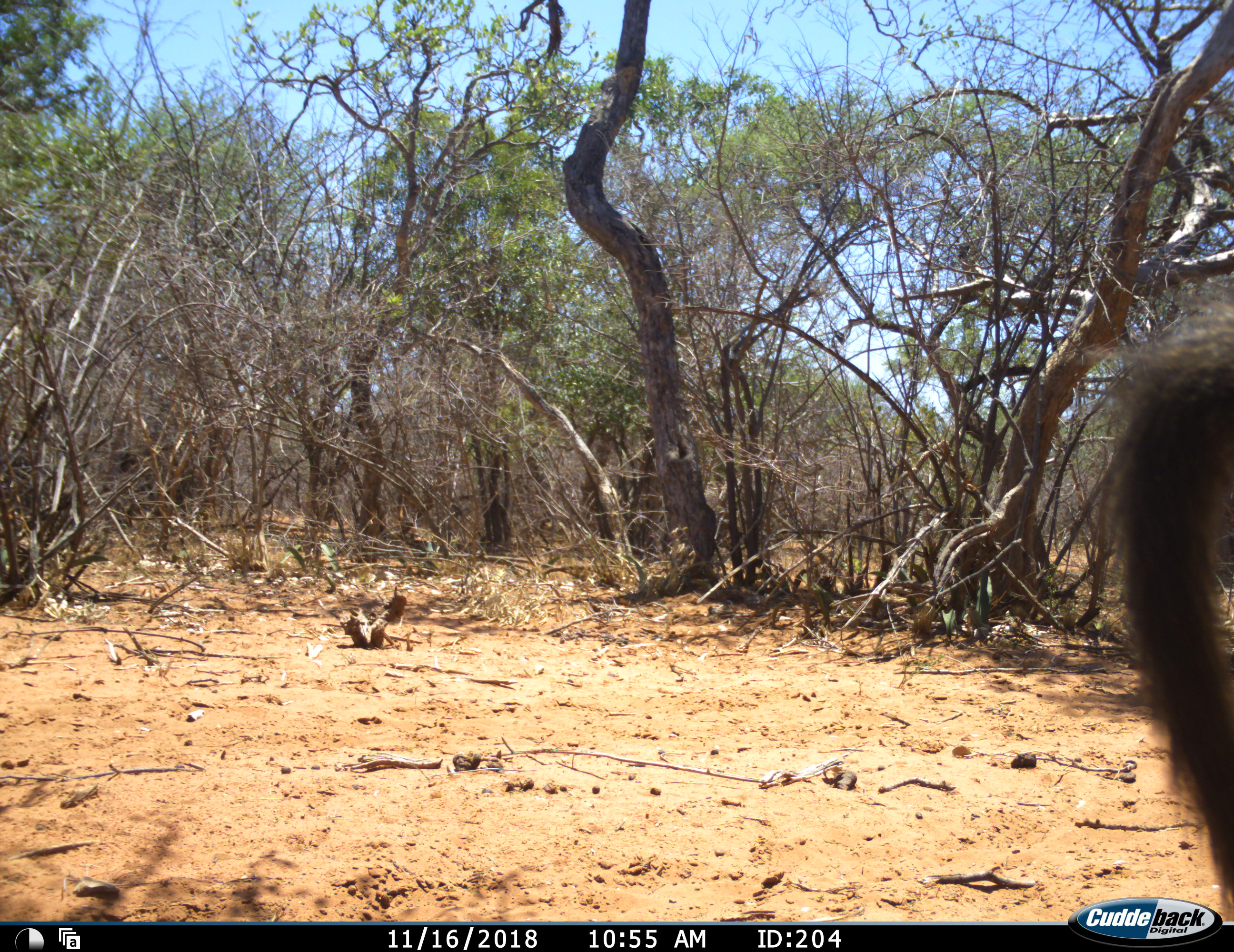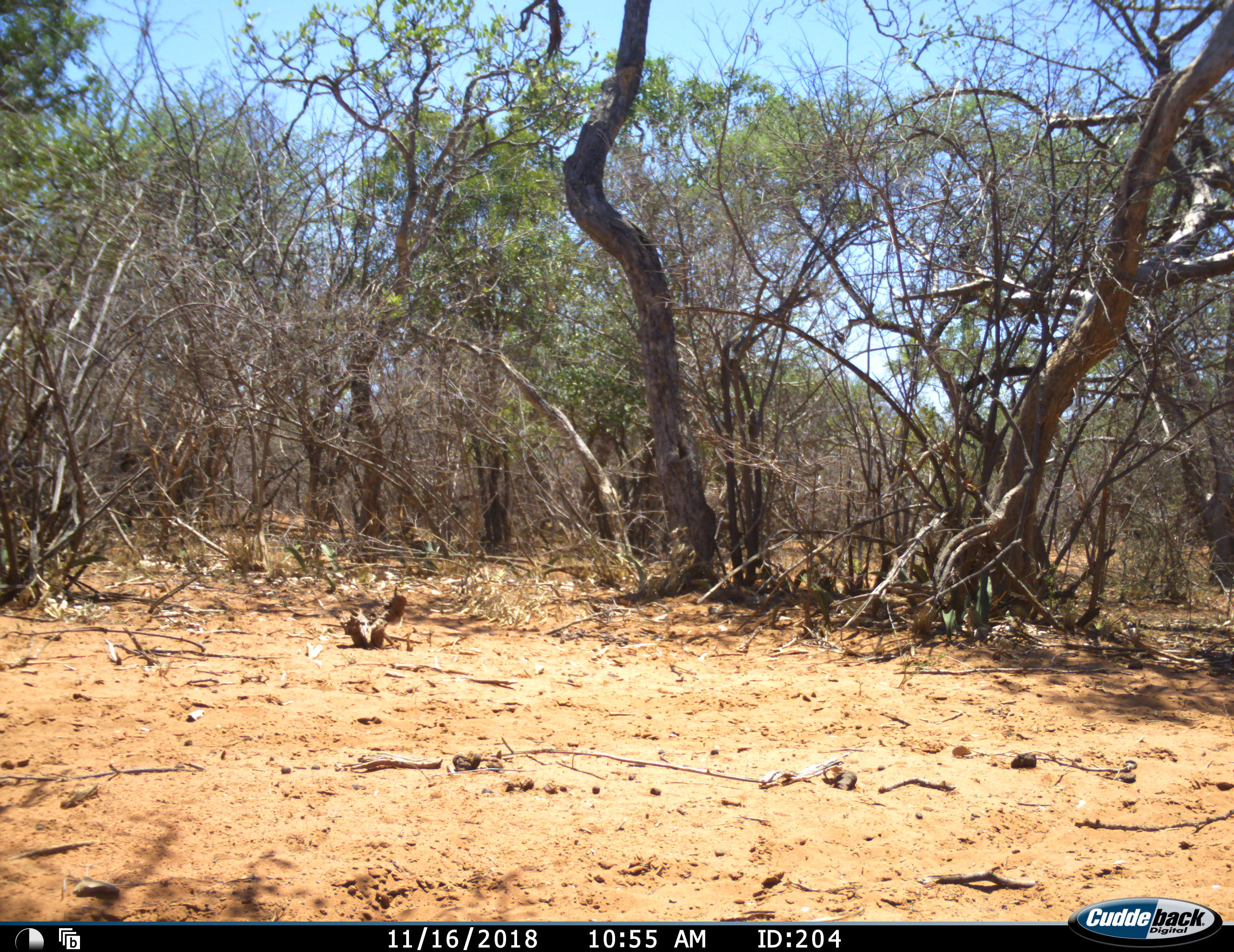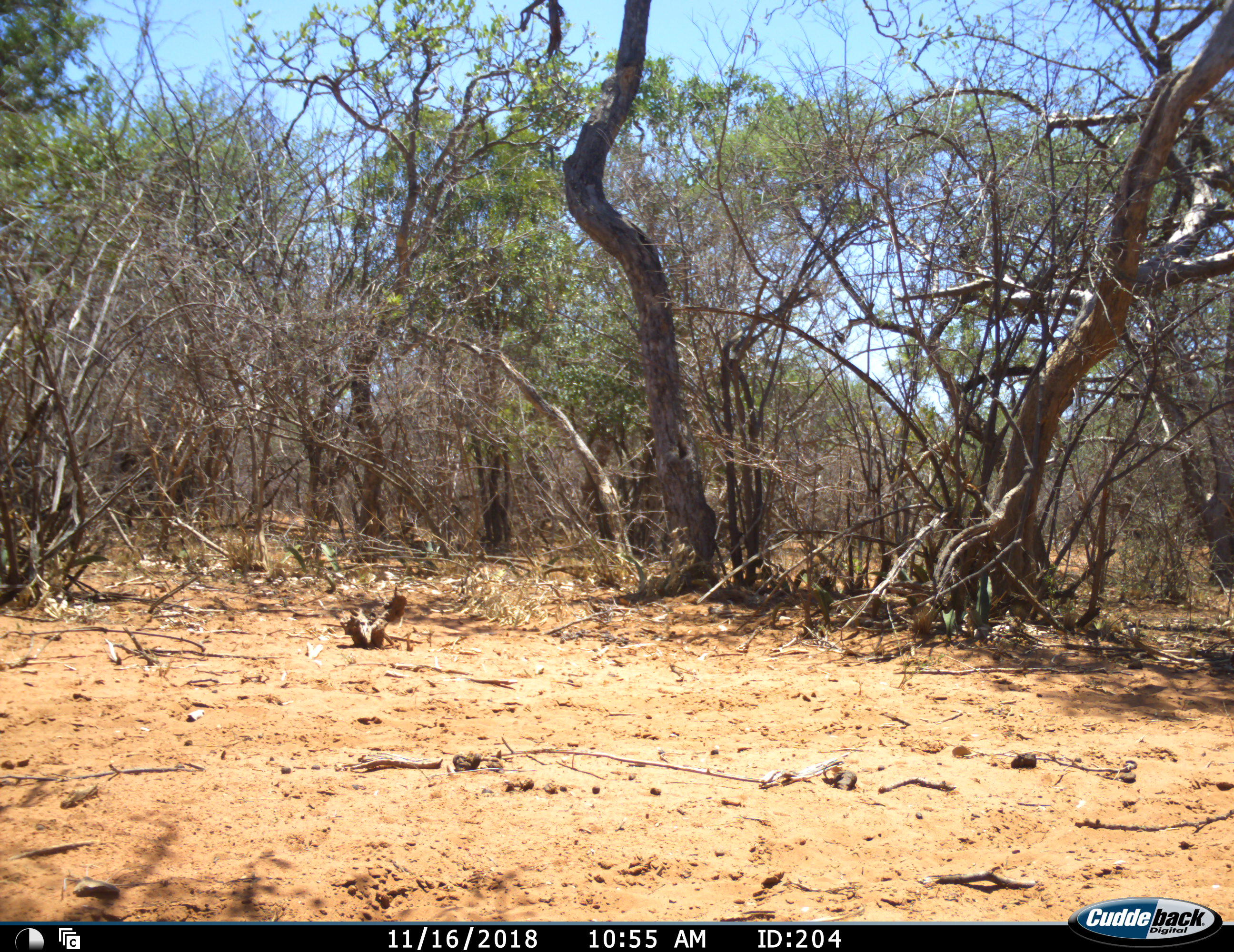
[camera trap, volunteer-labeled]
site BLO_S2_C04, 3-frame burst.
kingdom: Animalia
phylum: Chordata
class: Mammalia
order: Primates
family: Cercopithecidae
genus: Papio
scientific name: Papio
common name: baboon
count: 1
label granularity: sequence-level